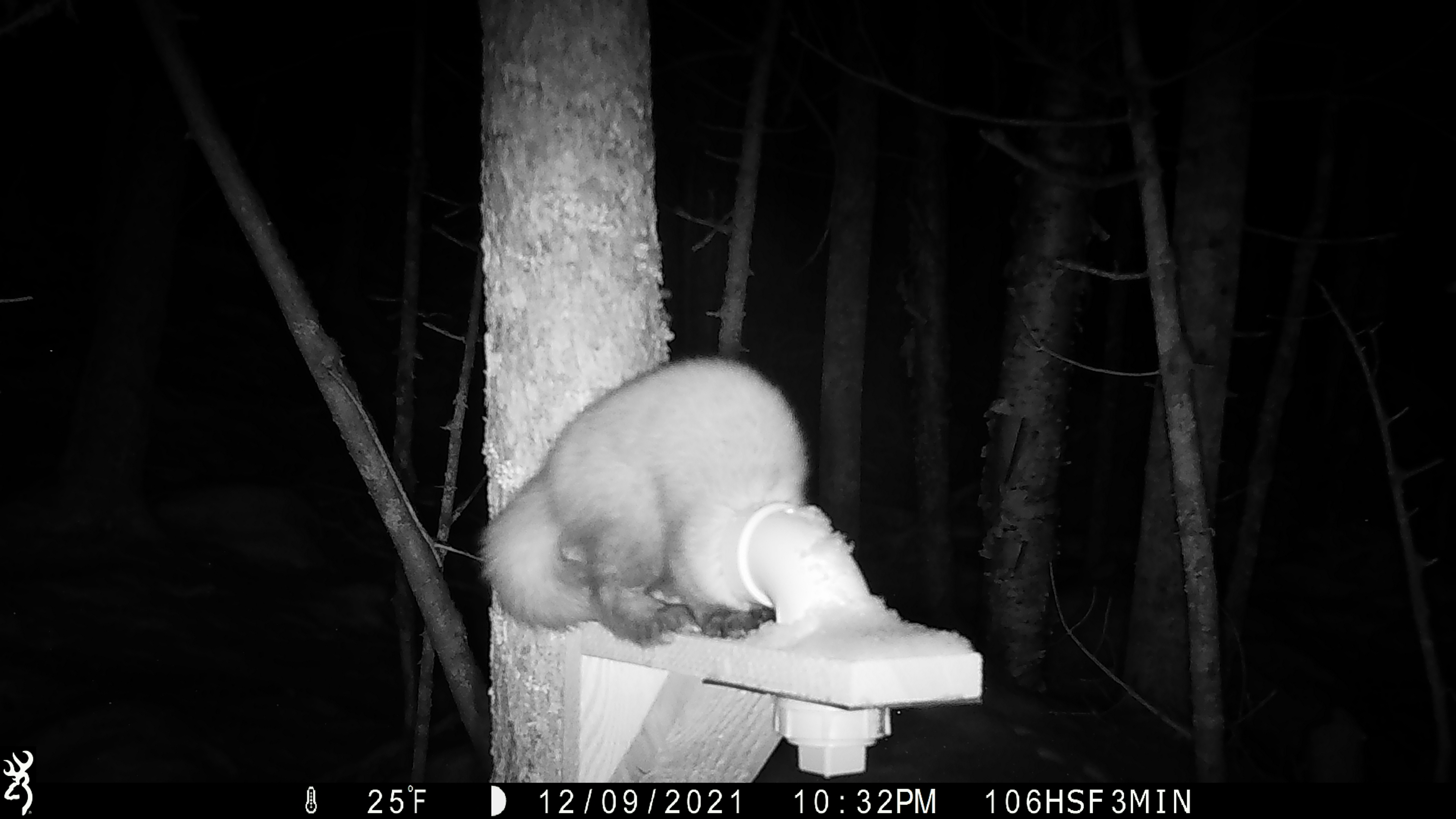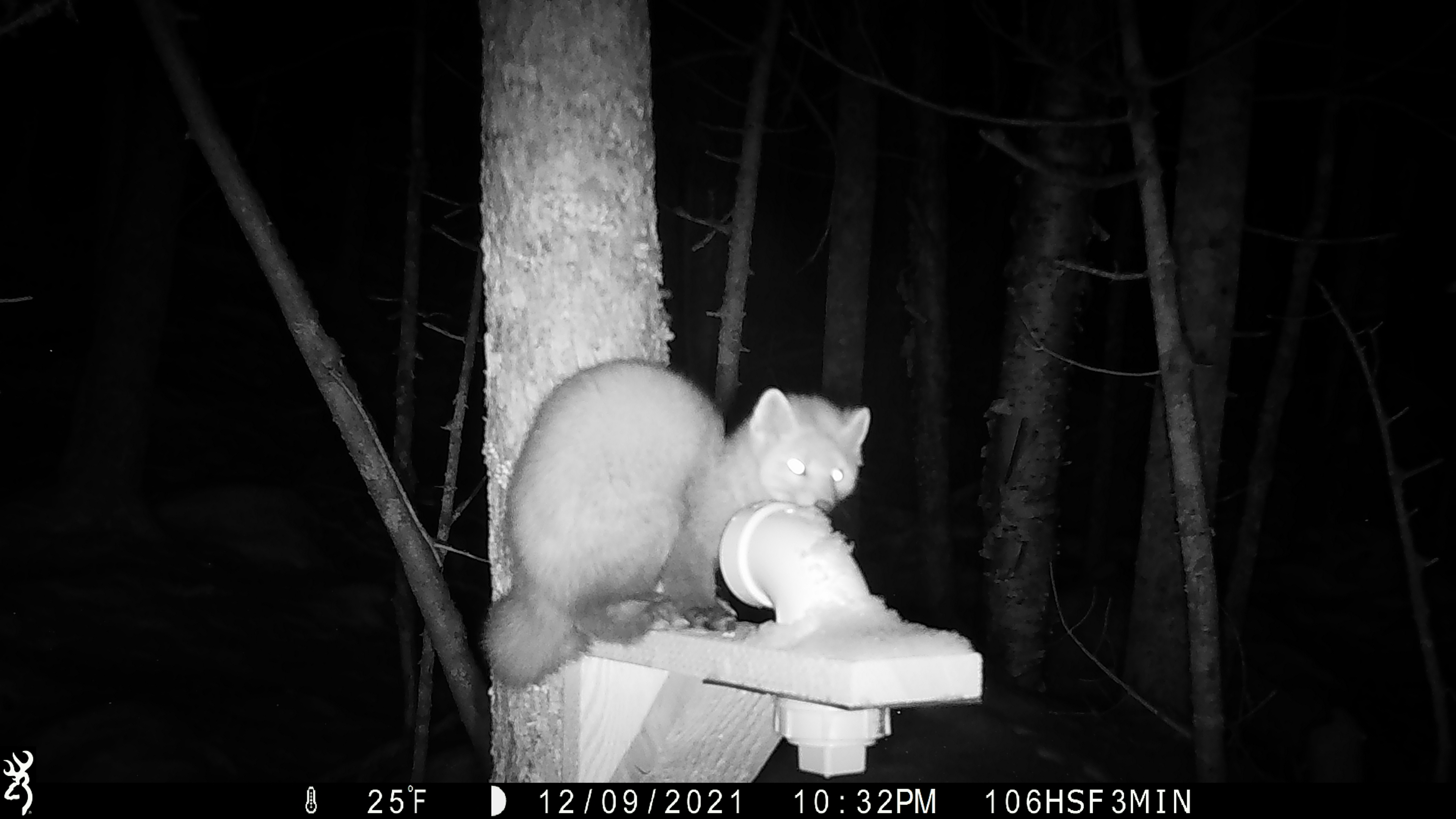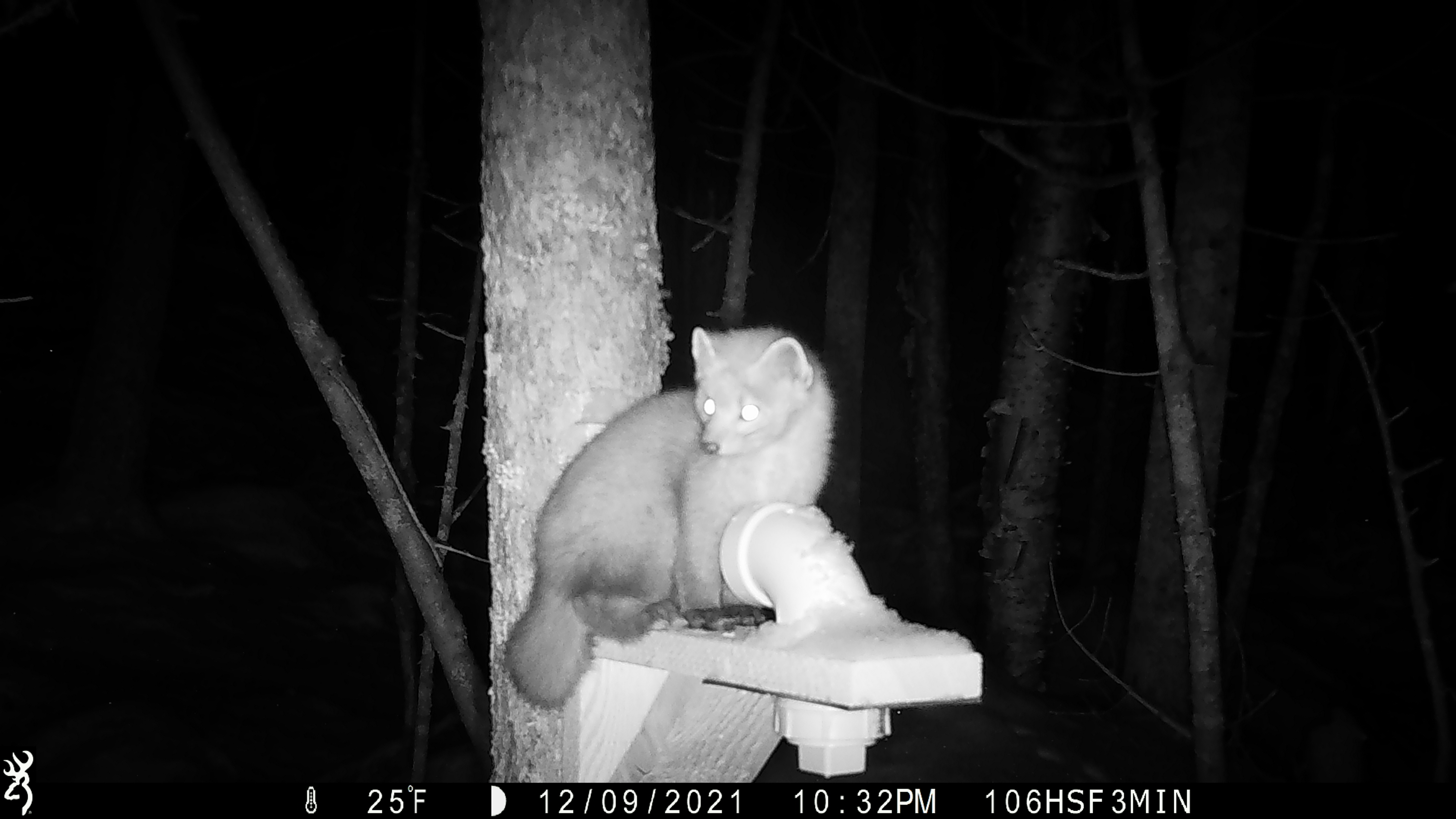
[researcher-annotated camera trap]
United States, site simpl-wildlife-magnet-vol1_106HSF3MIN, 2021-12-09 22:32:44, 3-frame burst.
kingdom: Animalia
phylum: Chordata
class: Mammalia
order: Carnivora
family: Mustelidae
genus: Martes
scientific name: Martes americana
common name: american marten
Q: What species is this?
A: American marten (Martes americana).